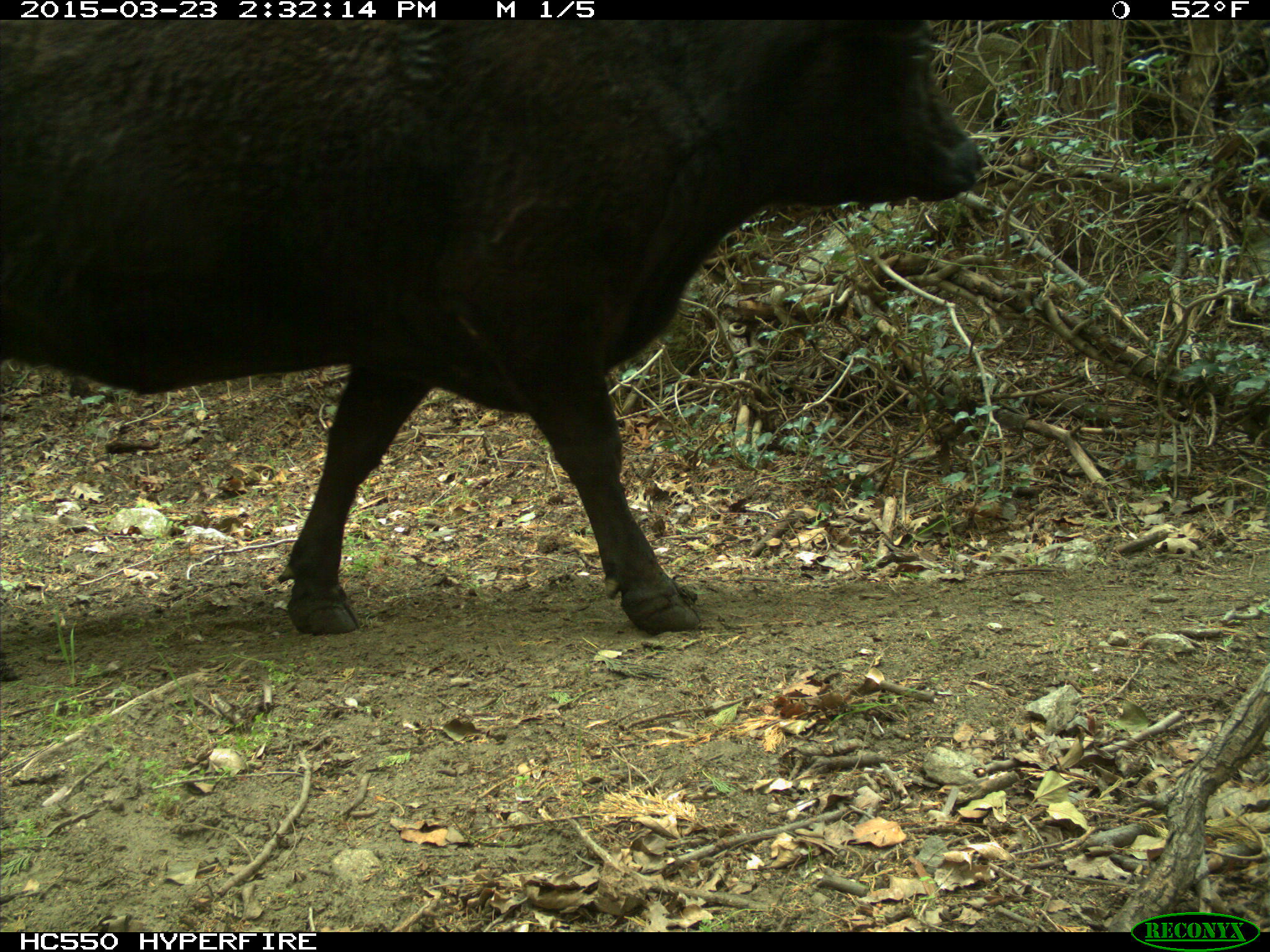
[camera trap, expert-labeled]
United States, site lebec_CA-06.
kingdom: Animalia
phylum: Chordata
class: Mammalia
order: Artiodactyla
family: Bovidae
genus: Bos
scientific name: Bos taurus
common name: domestic cow